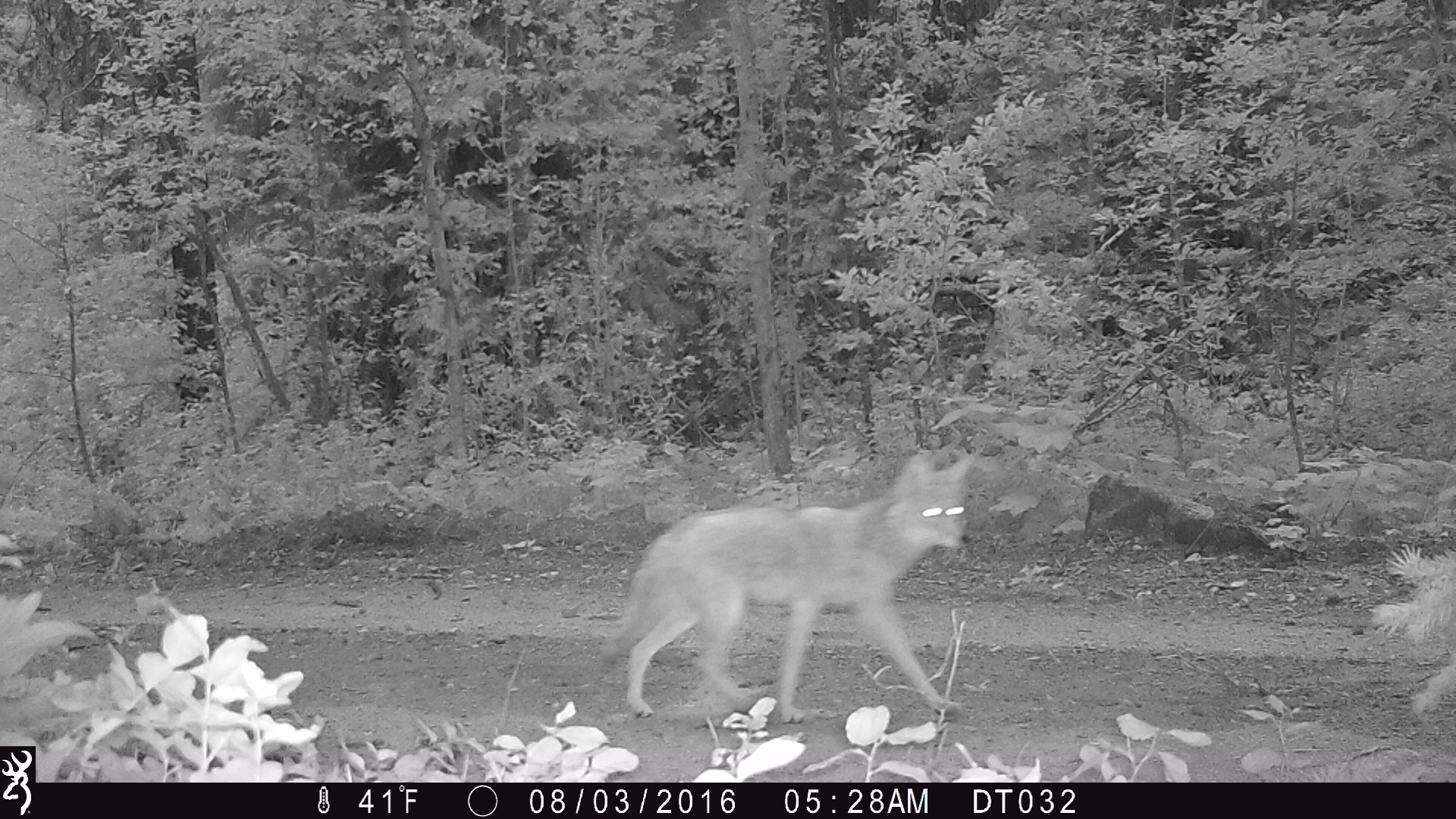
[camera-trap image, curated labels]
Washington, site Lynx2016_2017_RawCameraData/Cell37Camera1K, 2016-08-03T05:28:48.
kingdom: Animalia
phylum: Chordata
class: Mammalia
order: Carnivora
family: Canidae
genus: Canis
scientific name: Canis latrans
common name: coyote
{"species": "Canis latrans (coyote)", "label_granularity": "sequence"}